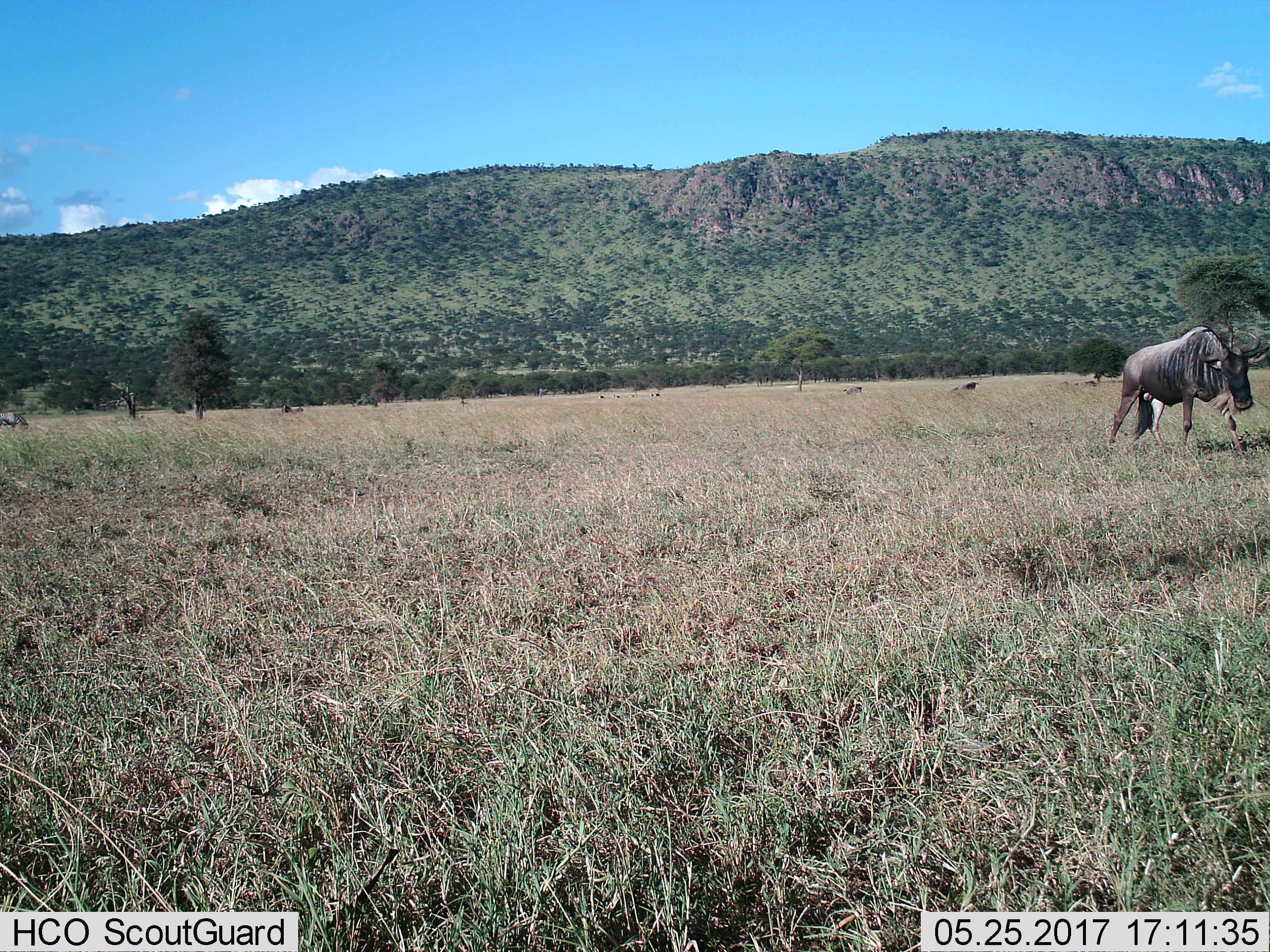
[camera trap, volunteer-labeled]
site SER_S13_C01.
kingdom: Animalia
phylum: Chordata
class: Mammalia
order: Artiodactyla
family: Bovidae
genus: Connochaetes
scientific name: Connochaetes taurinus taurinus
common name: blue wildebeest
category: wildebeestblue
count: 1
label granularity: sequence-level